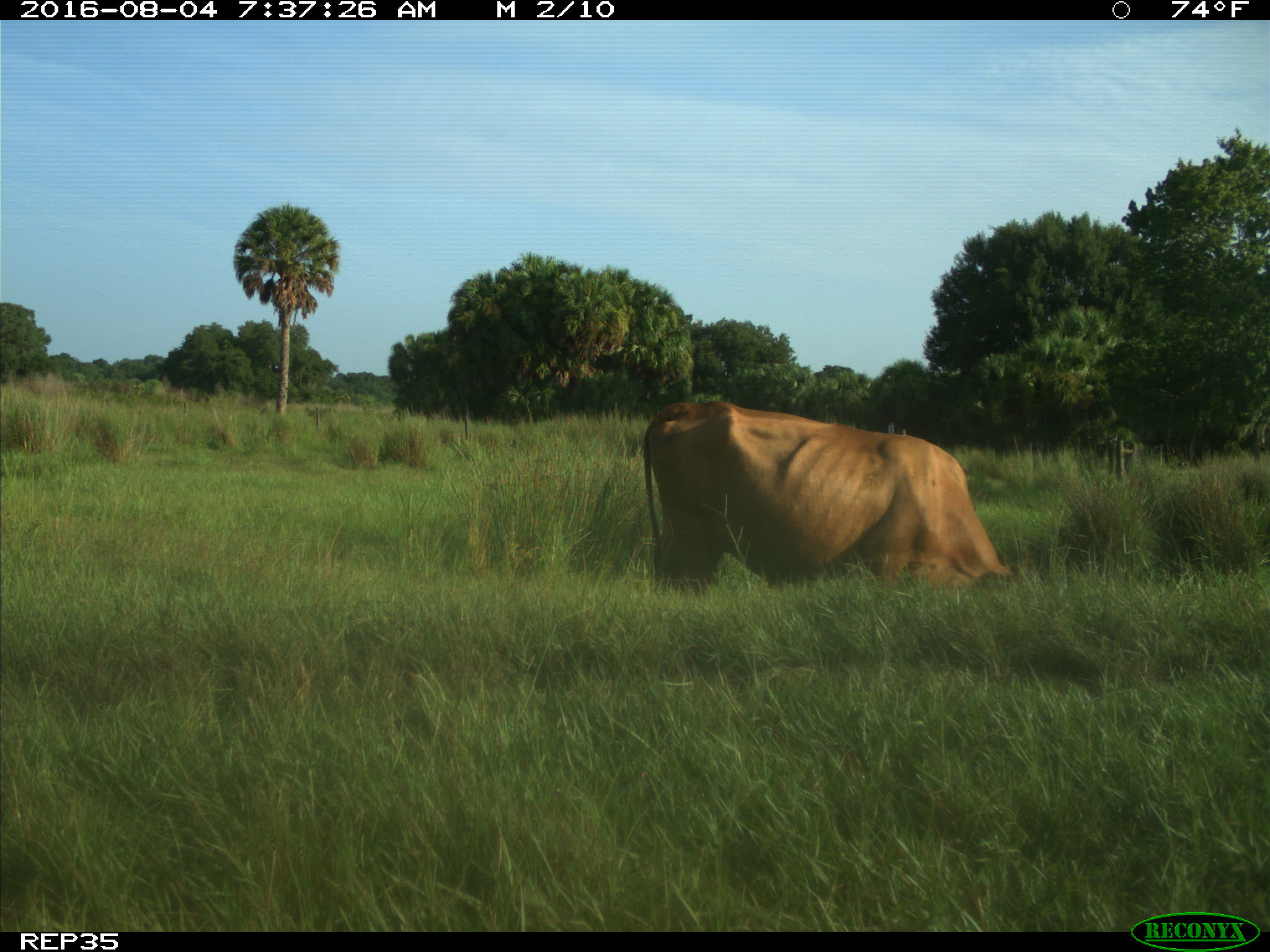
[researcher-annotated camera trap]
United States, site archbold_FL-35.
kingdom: Animalia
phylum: Chordata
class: Mammalia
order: Artiodactyla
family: Bovidae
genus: Bos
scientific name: Bos taurus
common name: domestic cow